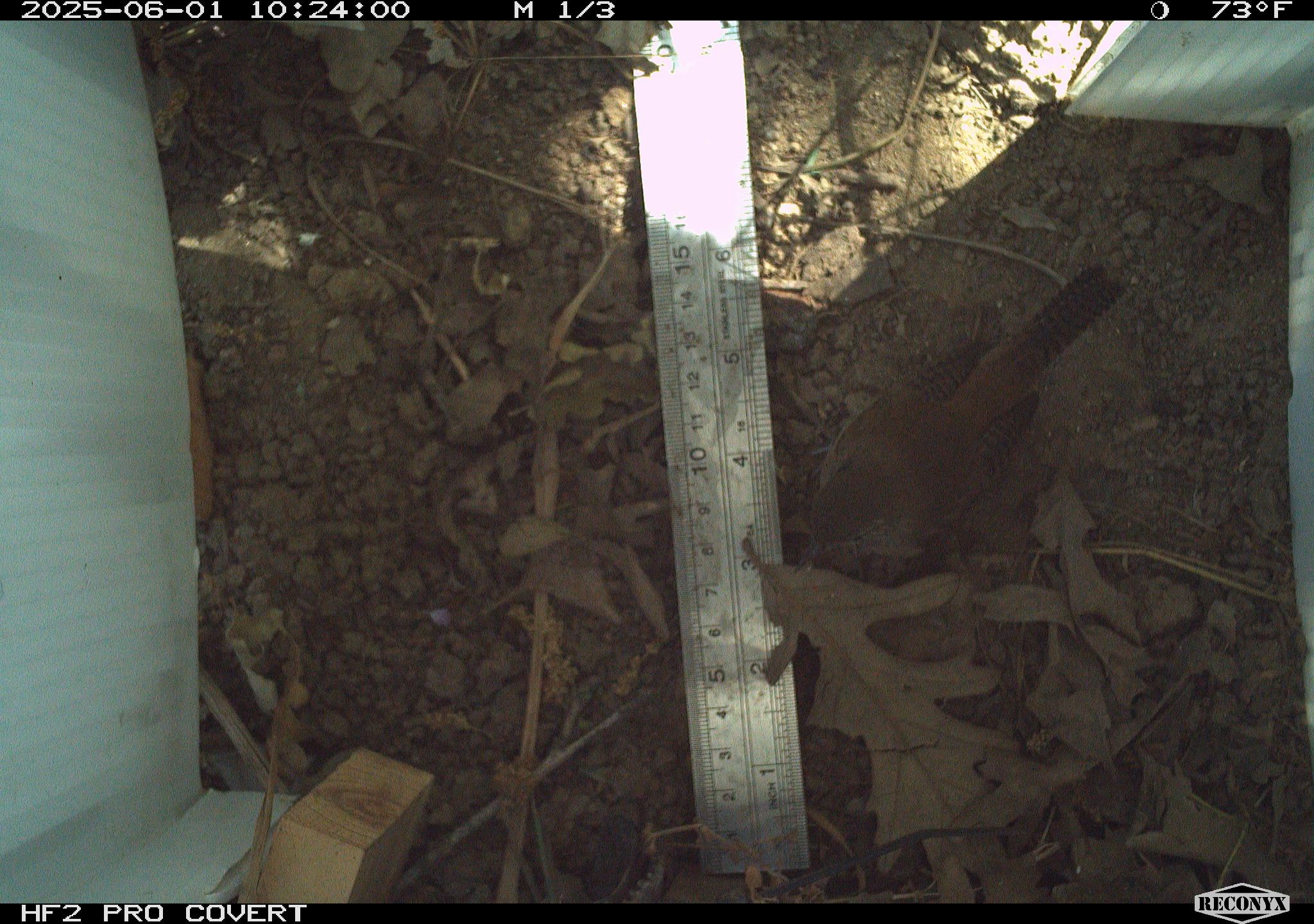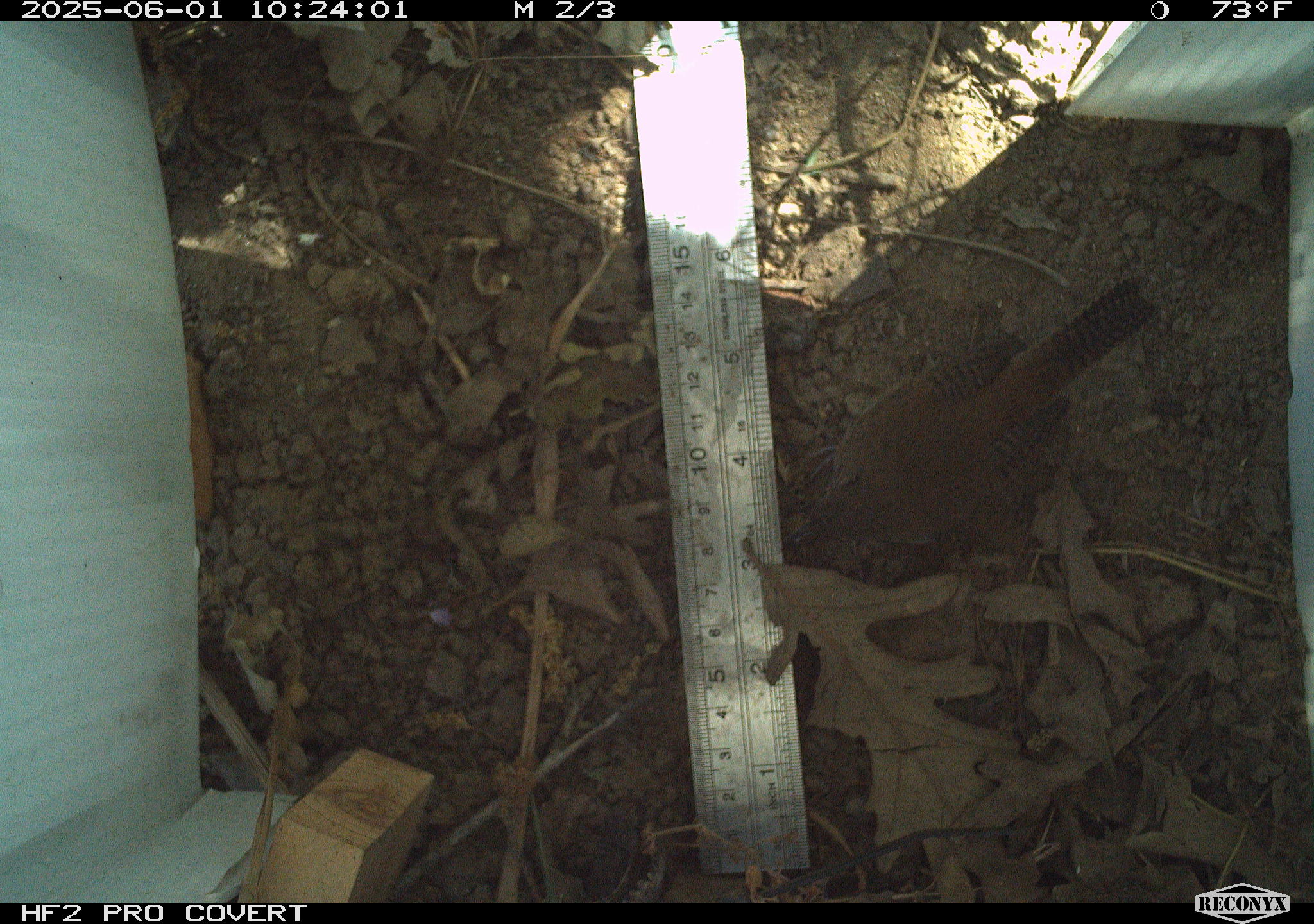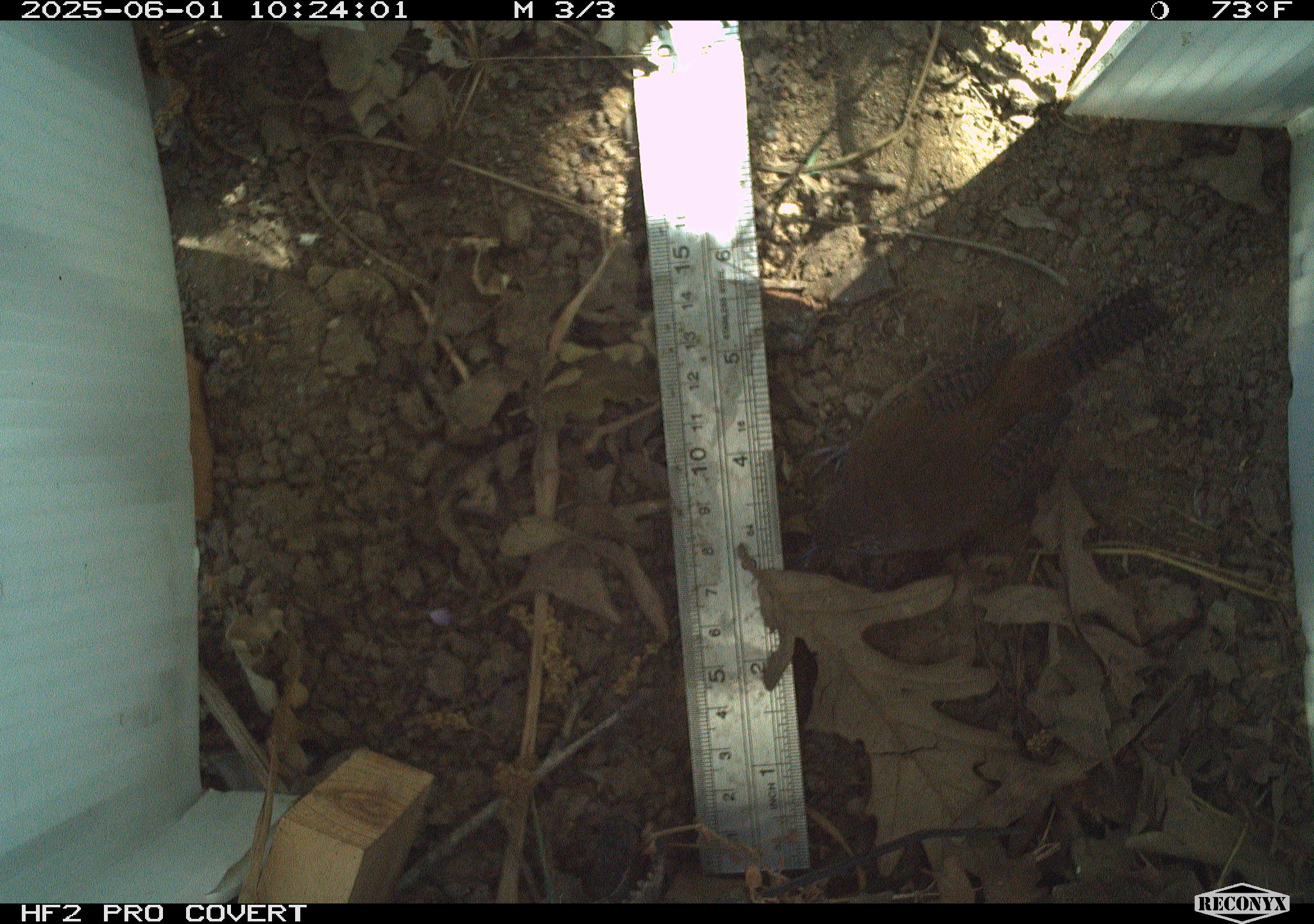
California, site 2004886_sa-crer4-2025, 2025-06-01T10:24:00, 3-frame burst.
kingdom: Animalia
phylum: Chordata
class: Aves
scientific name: Aves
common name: bird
Bird (Aves).